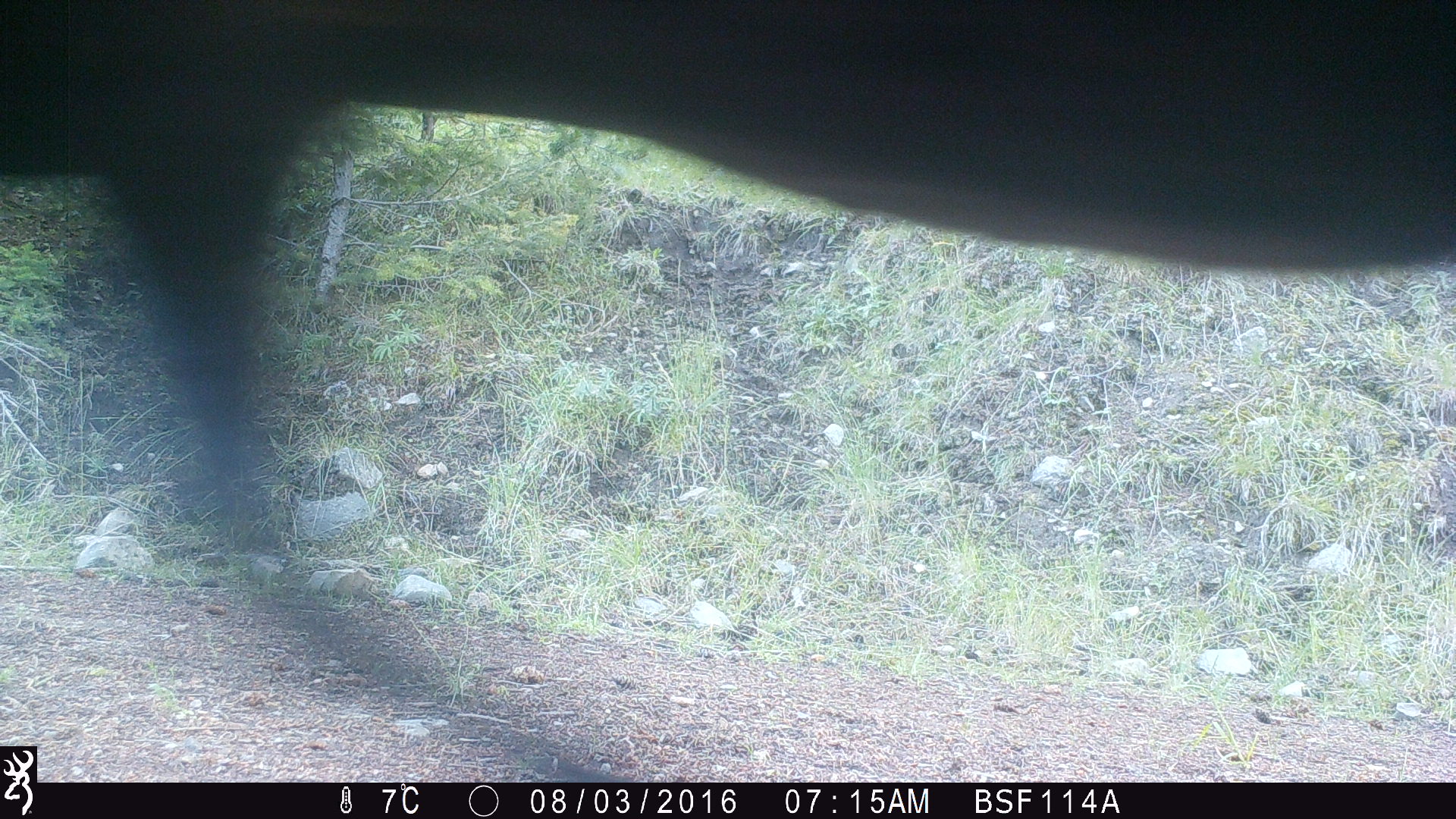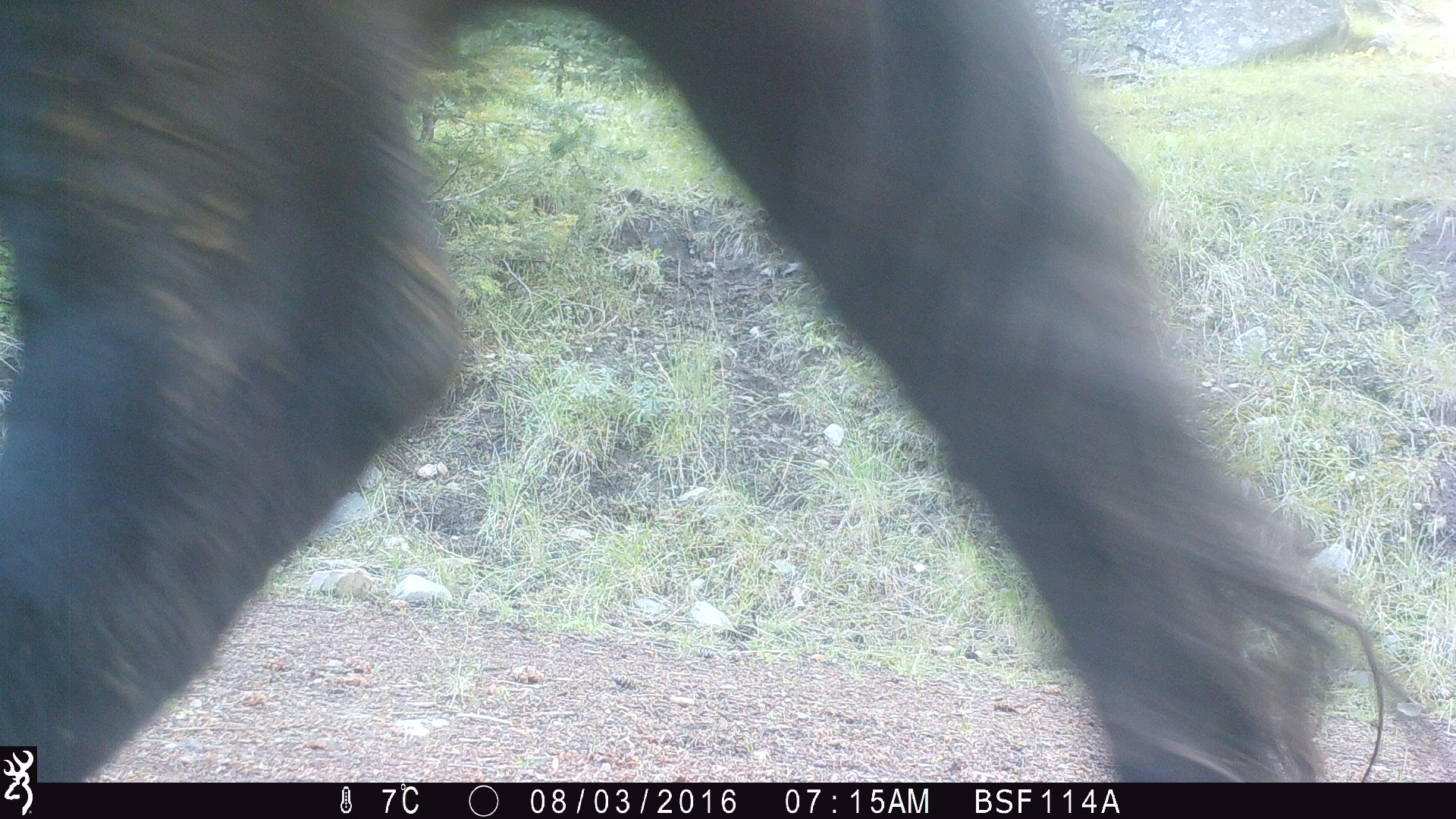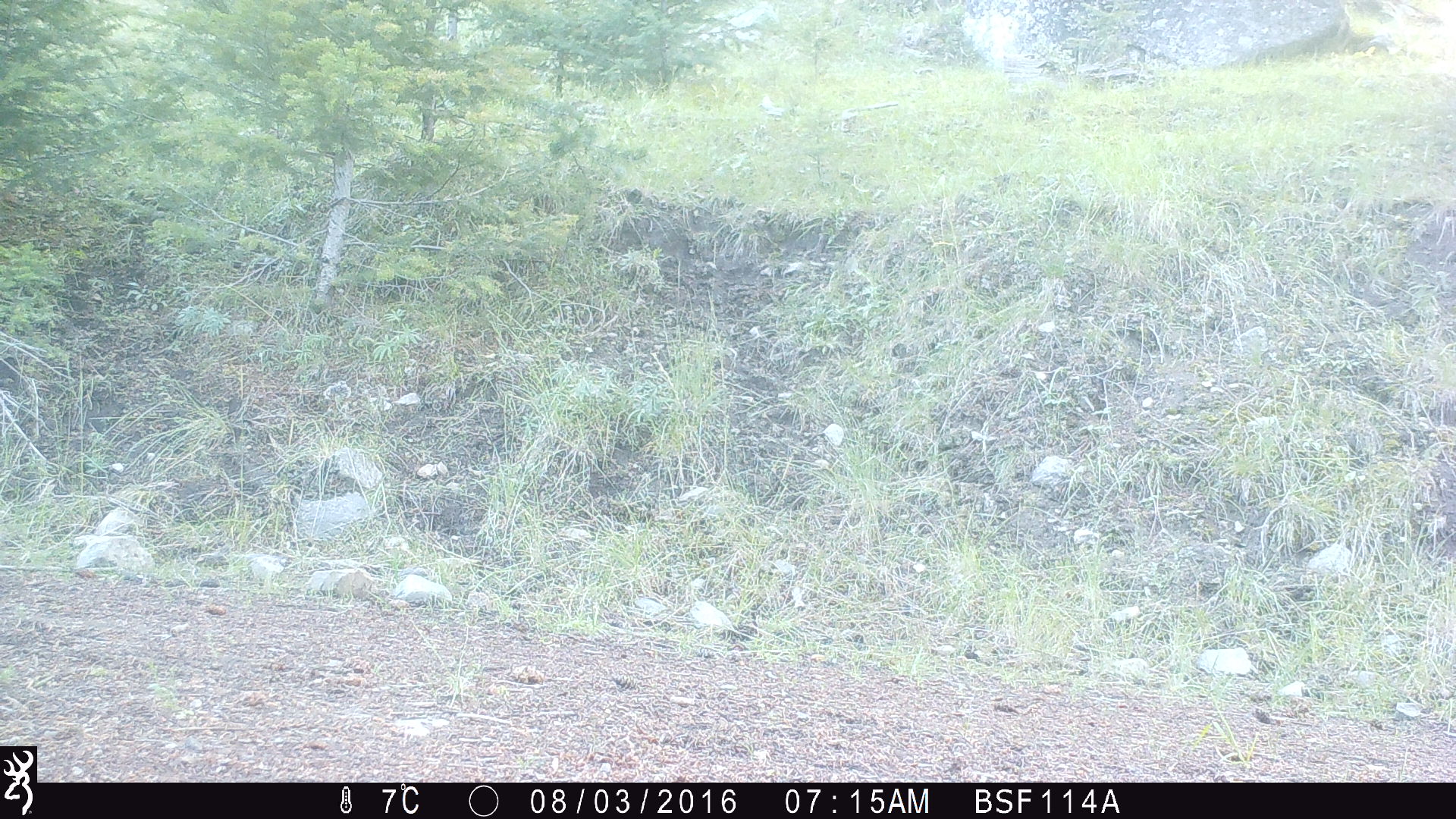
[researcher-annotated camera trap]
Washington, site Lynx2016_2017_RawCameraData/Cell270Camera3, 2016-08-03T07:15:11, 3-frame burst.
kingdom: Animalia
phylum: Chordata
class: Mammalia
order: Artiodactyla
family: Bovidae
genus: Bos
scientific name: Bos taurus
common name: domestic cattle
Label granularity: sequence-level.